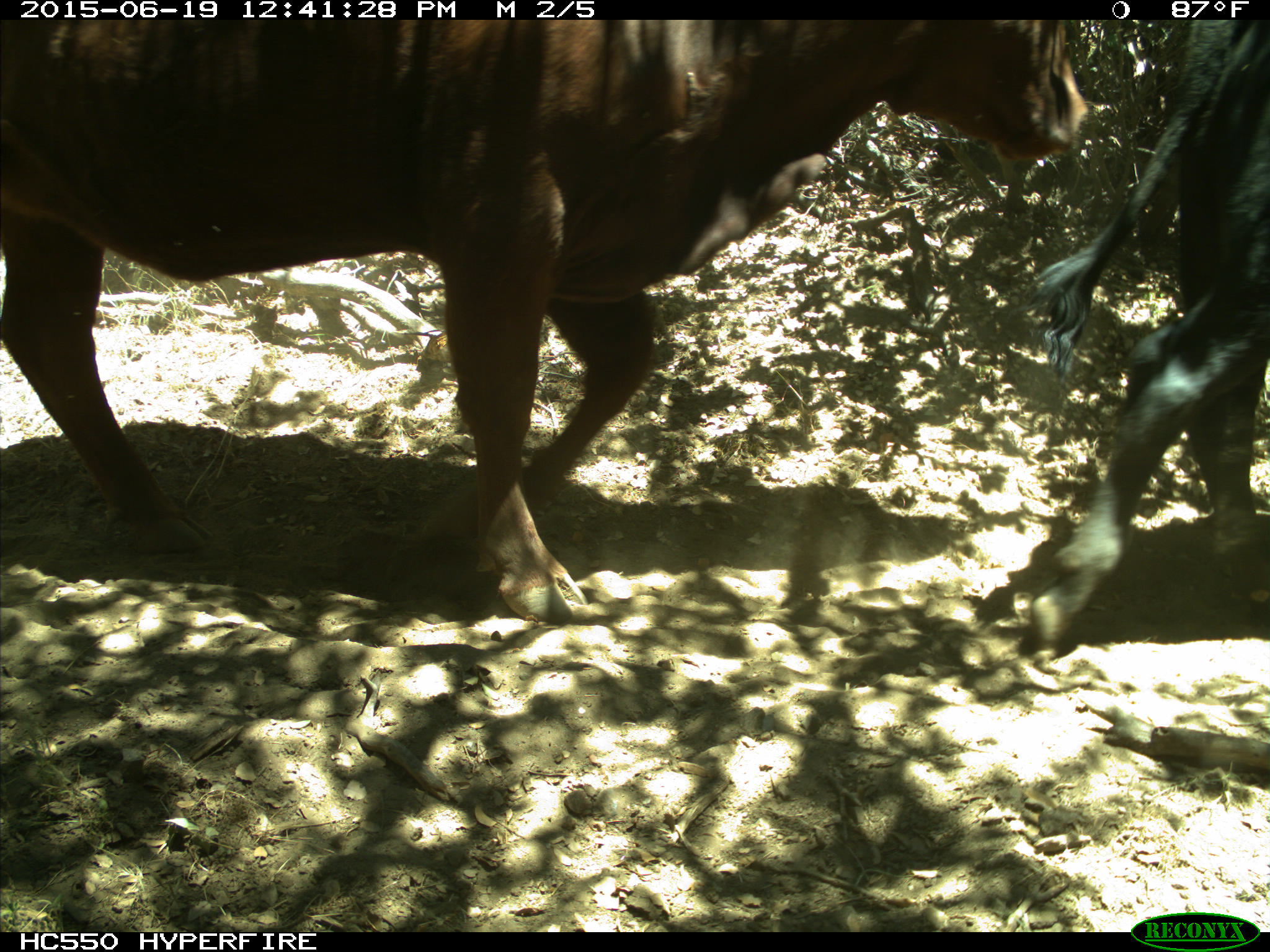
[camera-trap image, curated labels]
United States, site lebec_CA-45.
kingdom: Animalia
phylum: Chordata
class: Mammalia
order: Artiodactyla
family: Bovidae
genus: Bos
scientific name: Bos taurus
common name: domestic cow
Bos taurus (domestic cow).